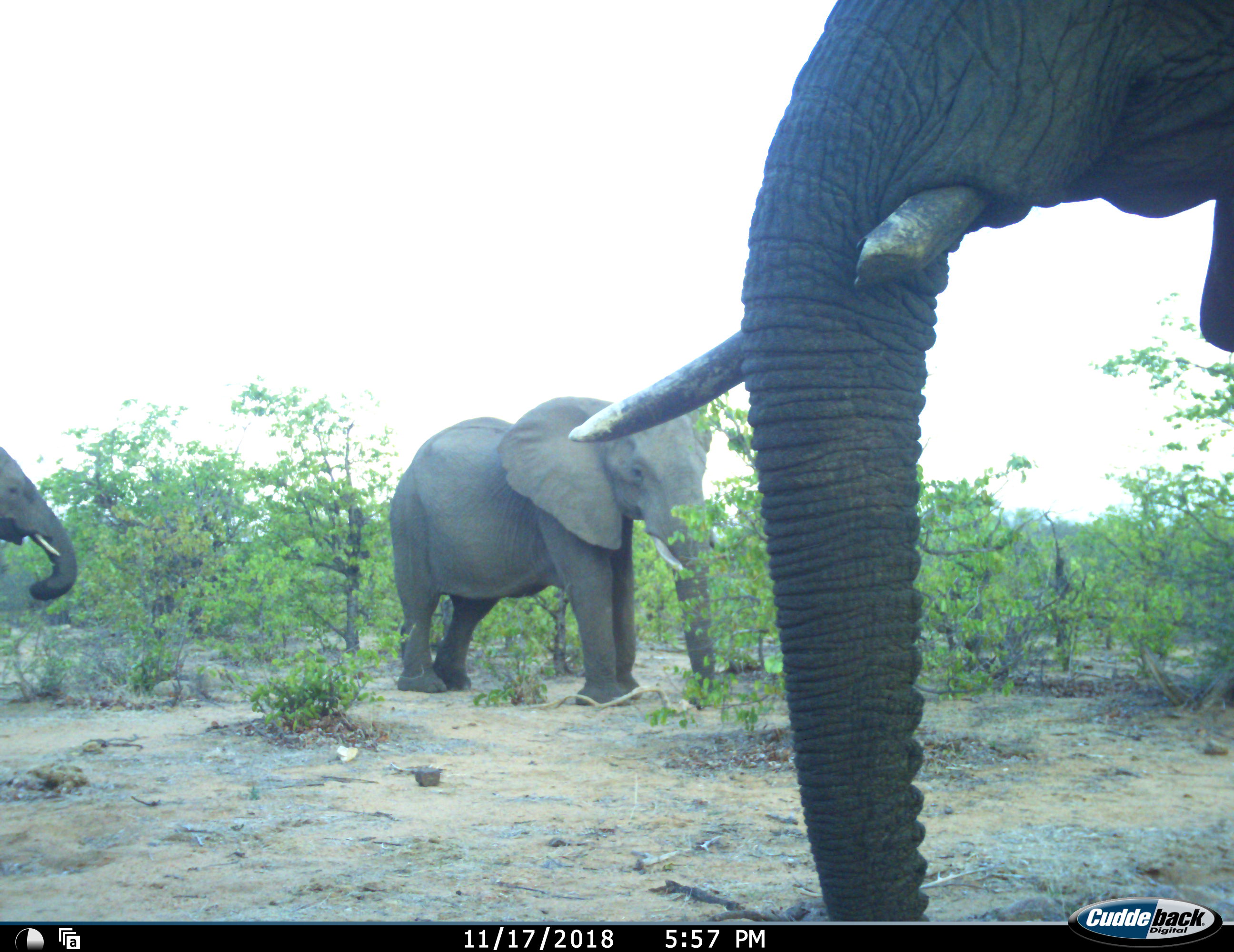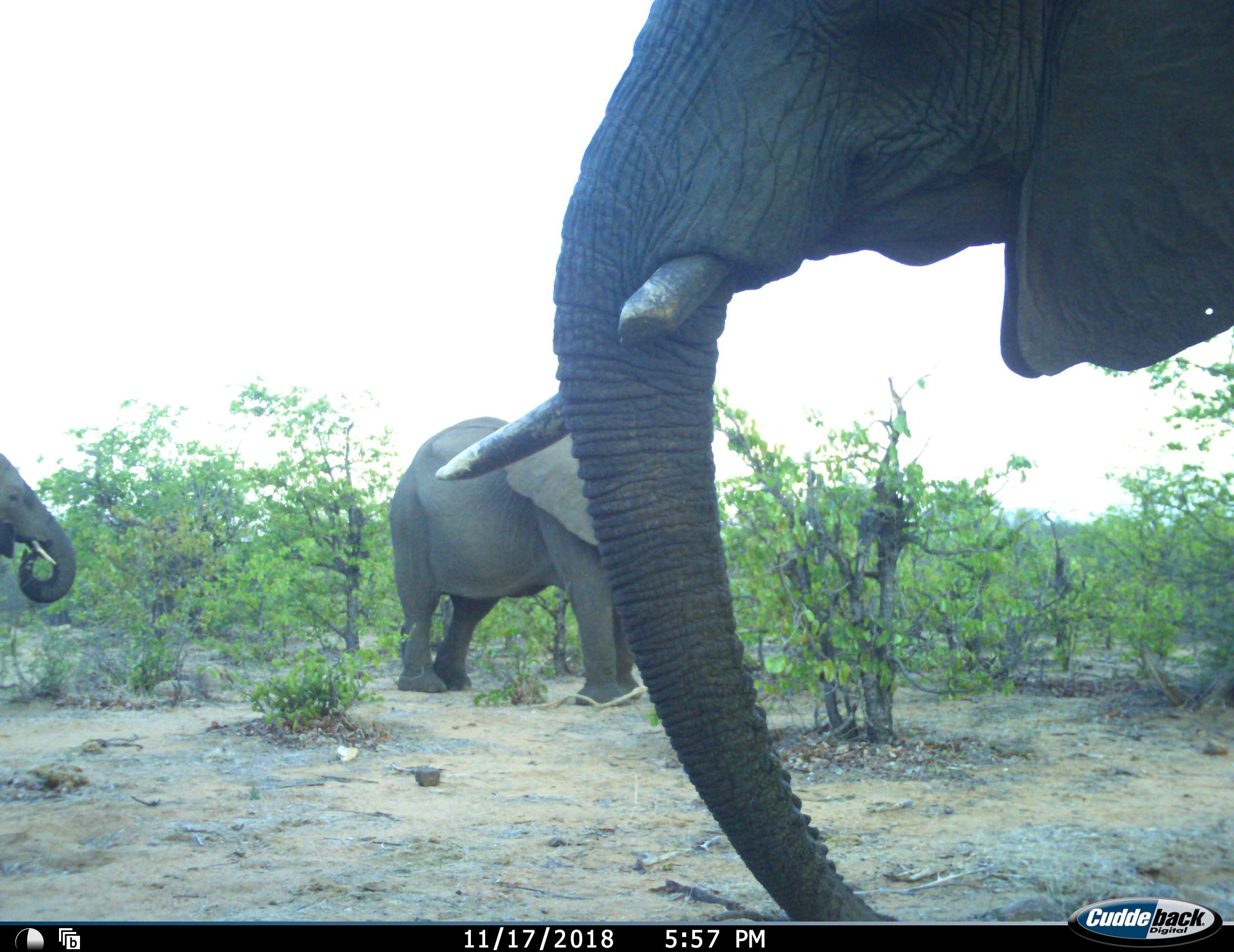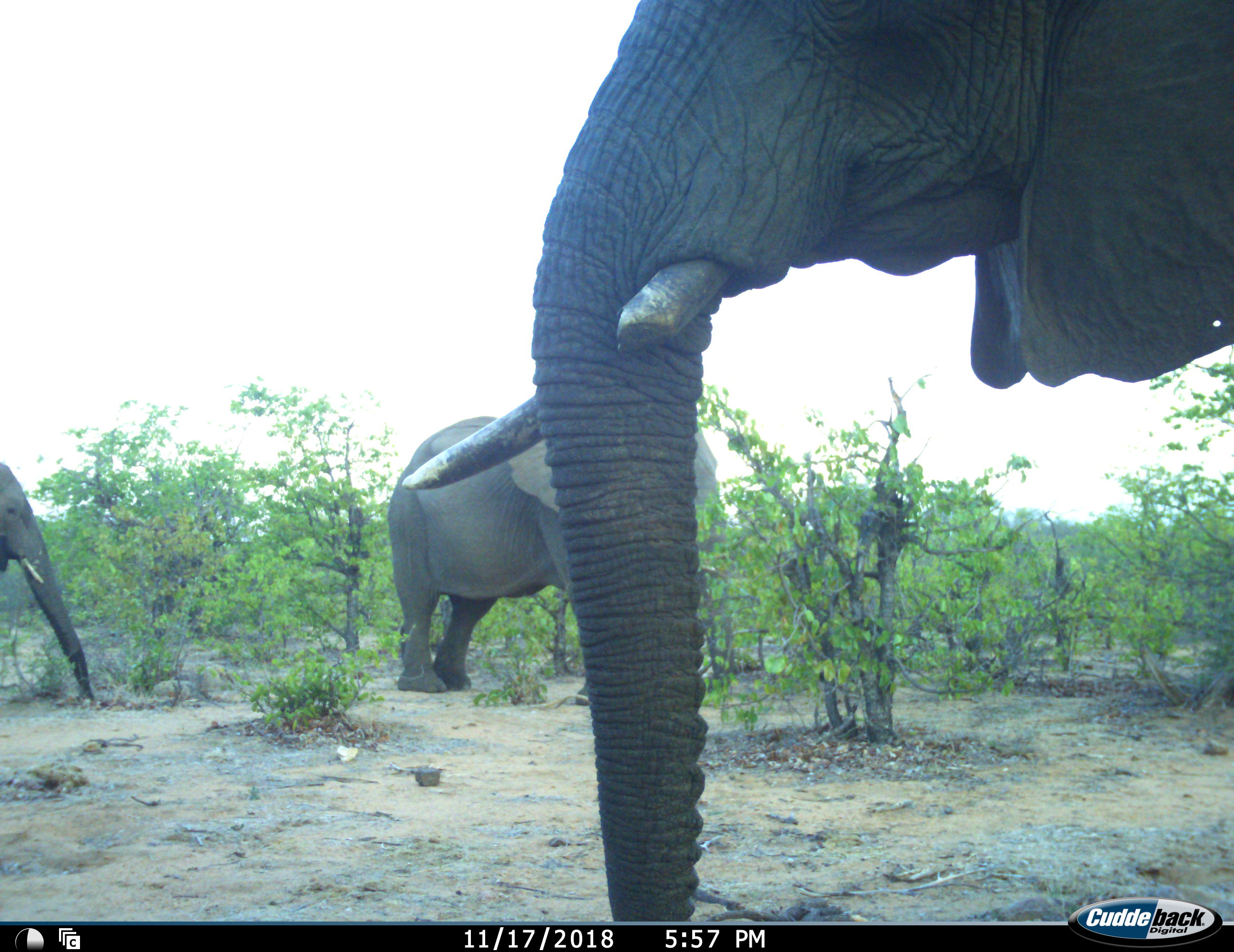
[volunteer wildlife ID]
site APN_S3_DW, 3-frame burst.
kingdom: Animalia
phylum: Chordata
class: Mammalia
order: Proboscidea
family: Elephantidae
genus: Loxodonta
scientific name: Loxodonta africana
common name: african bush elephant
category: elephant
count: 3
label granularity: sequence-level